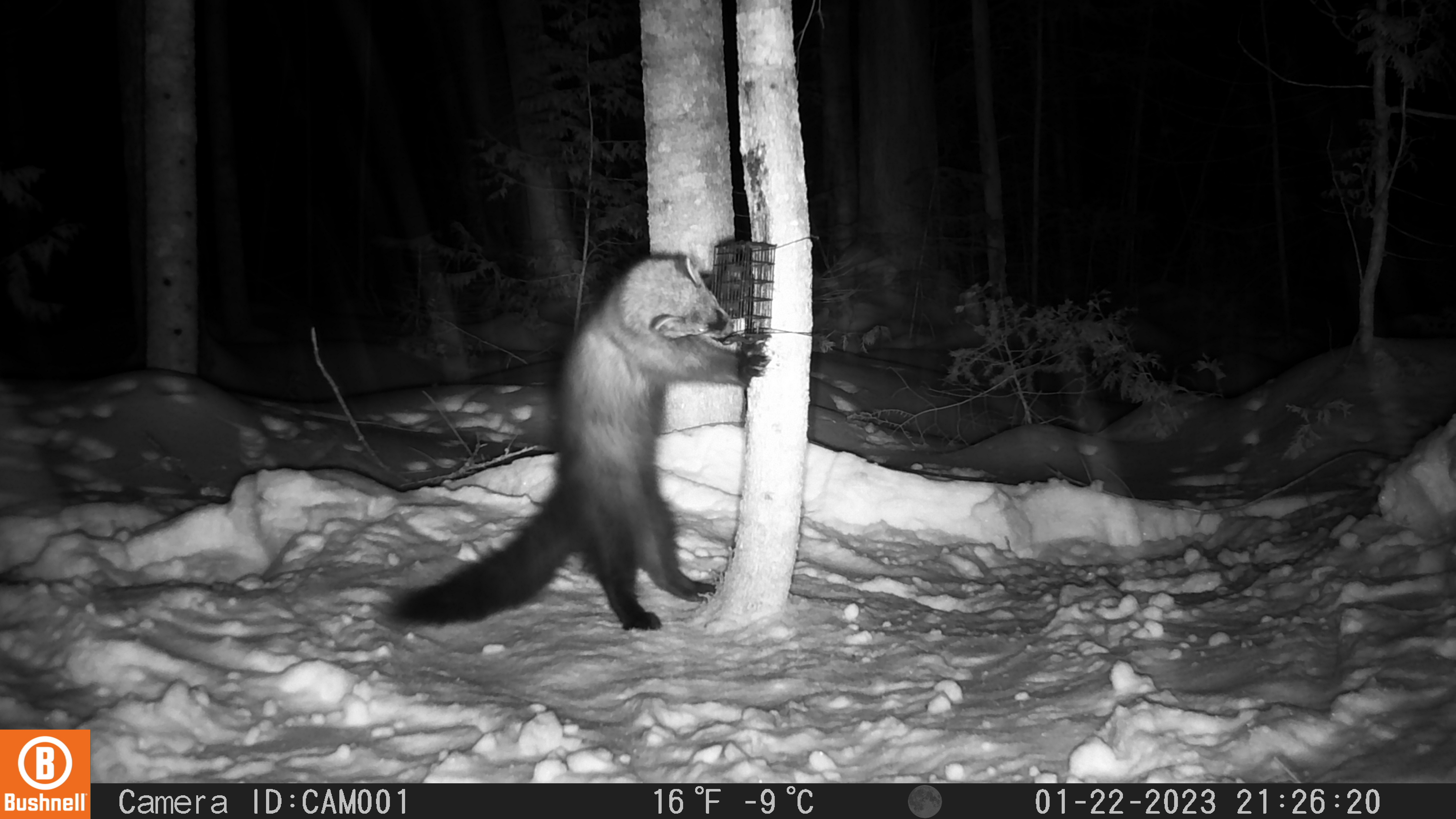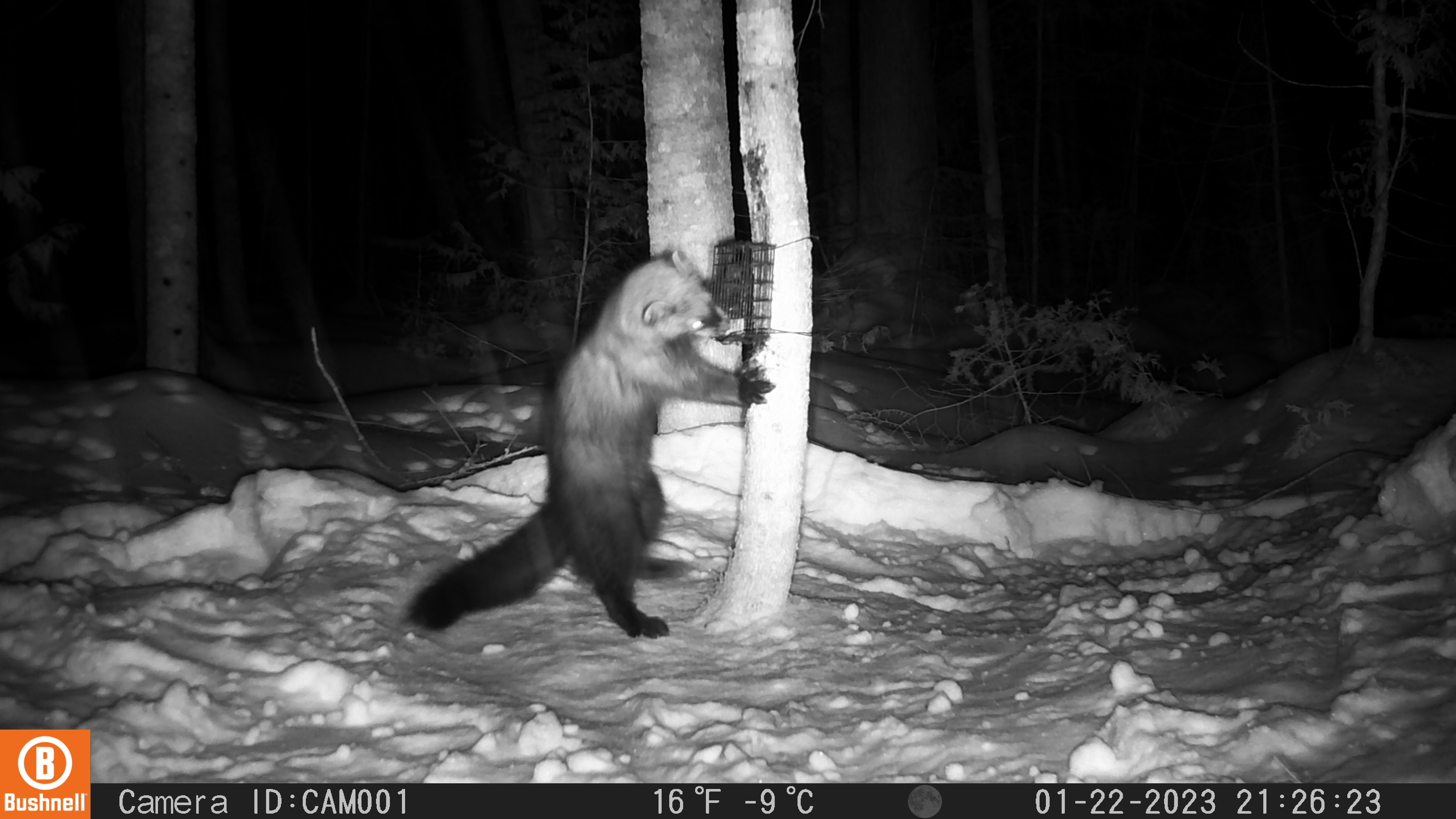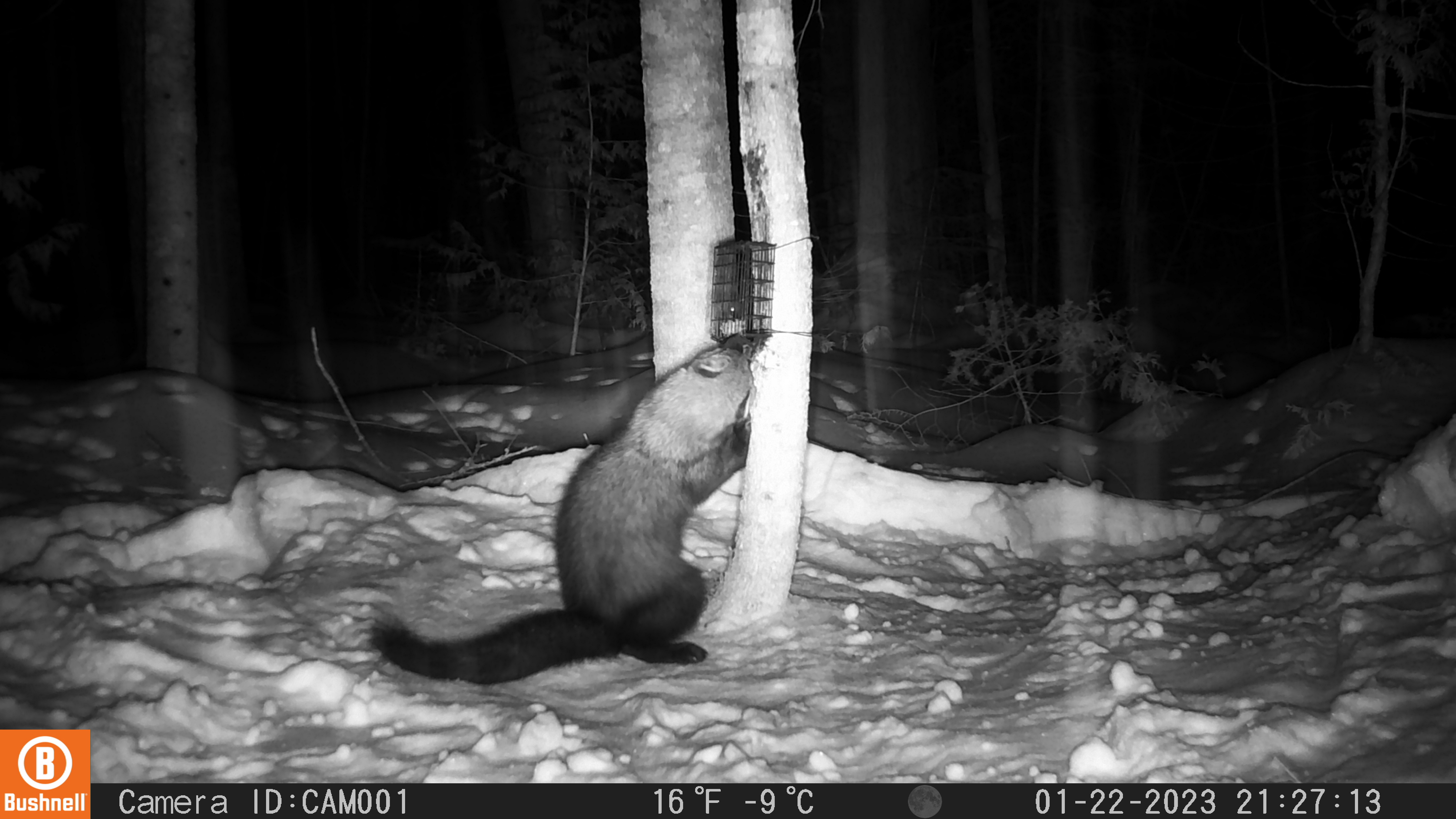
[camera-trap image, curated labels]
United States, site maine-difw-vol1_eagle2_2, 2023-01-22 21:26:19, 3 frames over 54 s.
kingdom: Animalia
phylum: Chordata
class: Mammalia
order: Carnivora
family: Mustelidae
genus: Pekania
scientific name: Pekania pennanti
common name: fisher